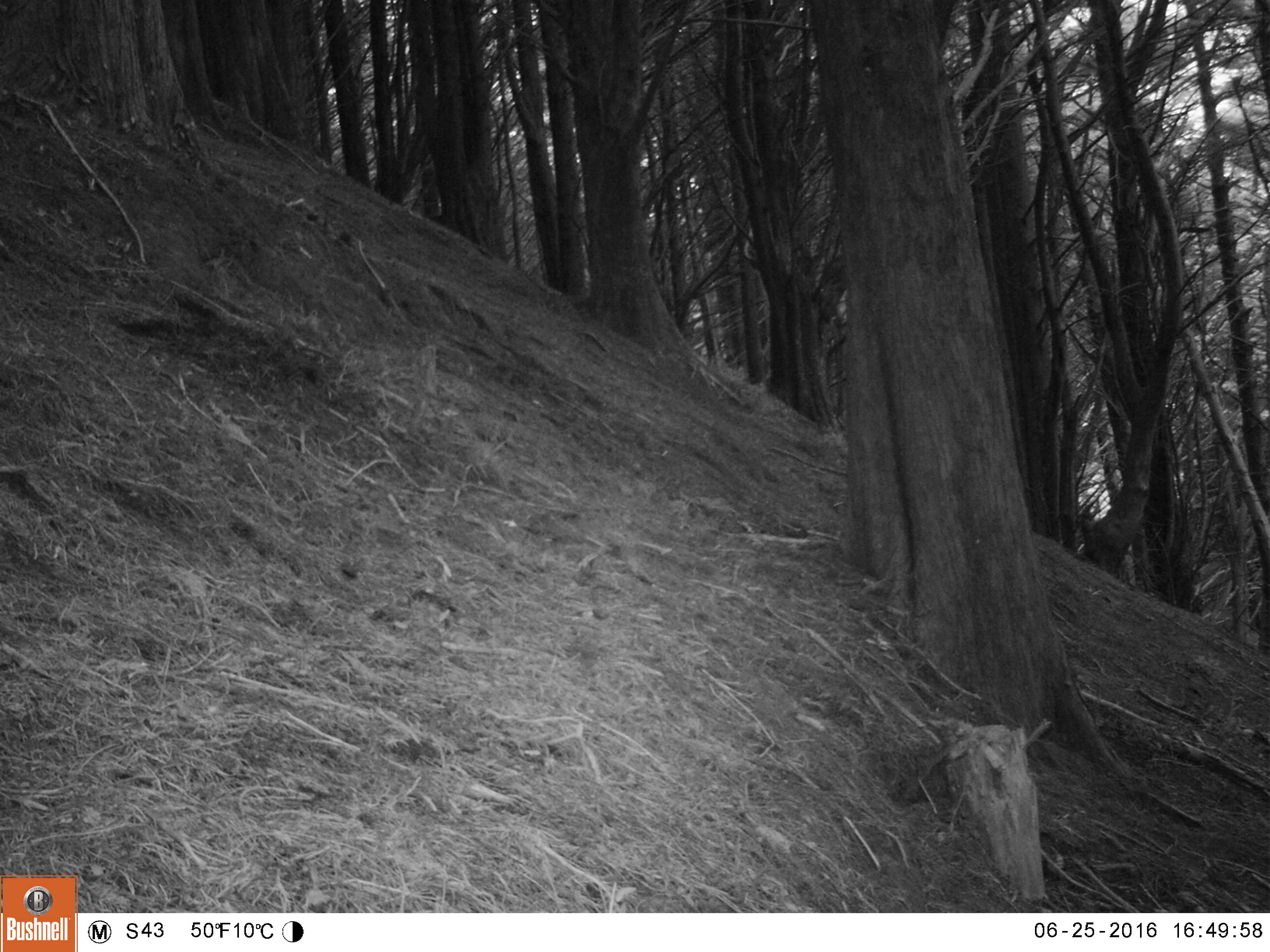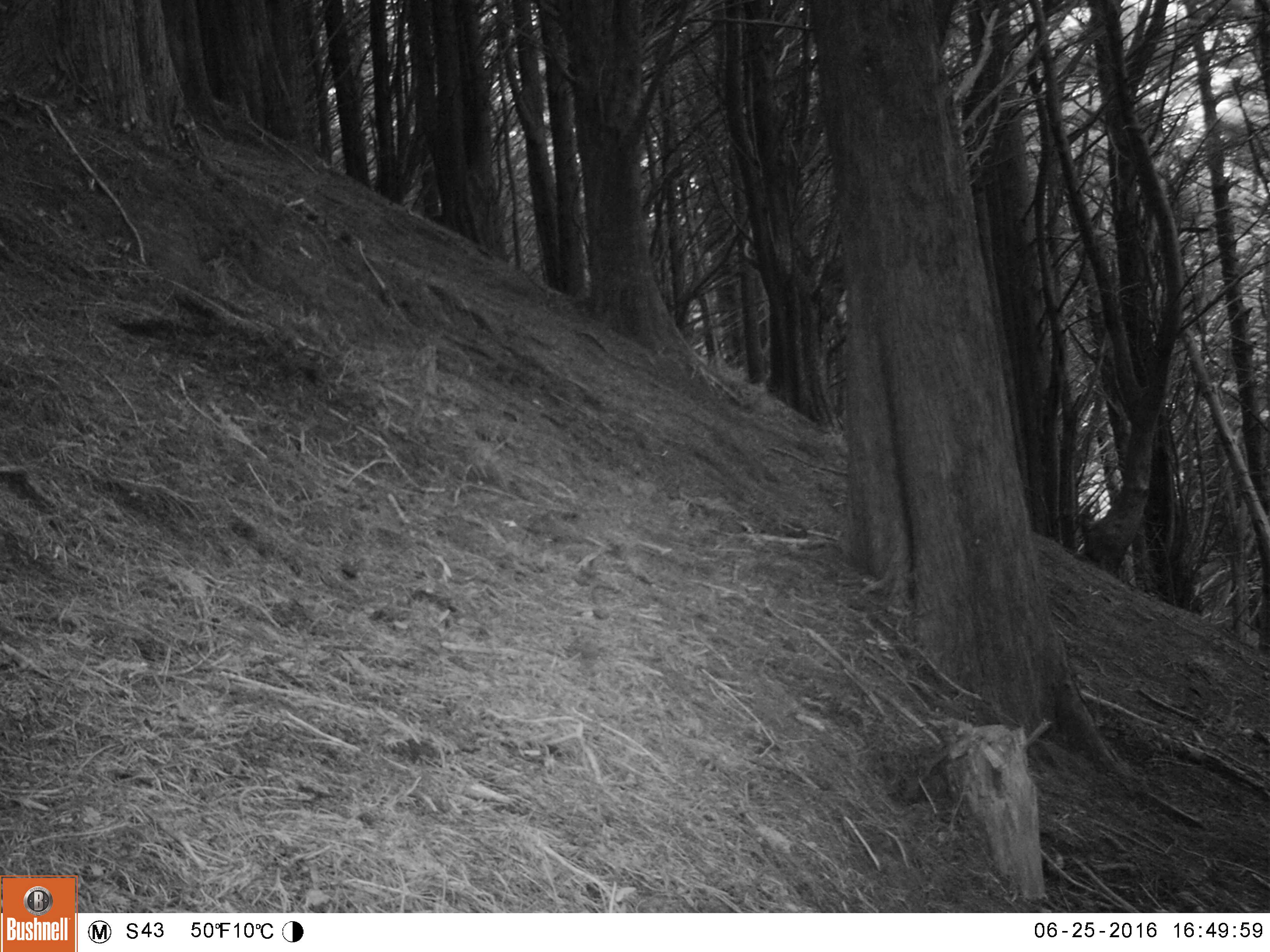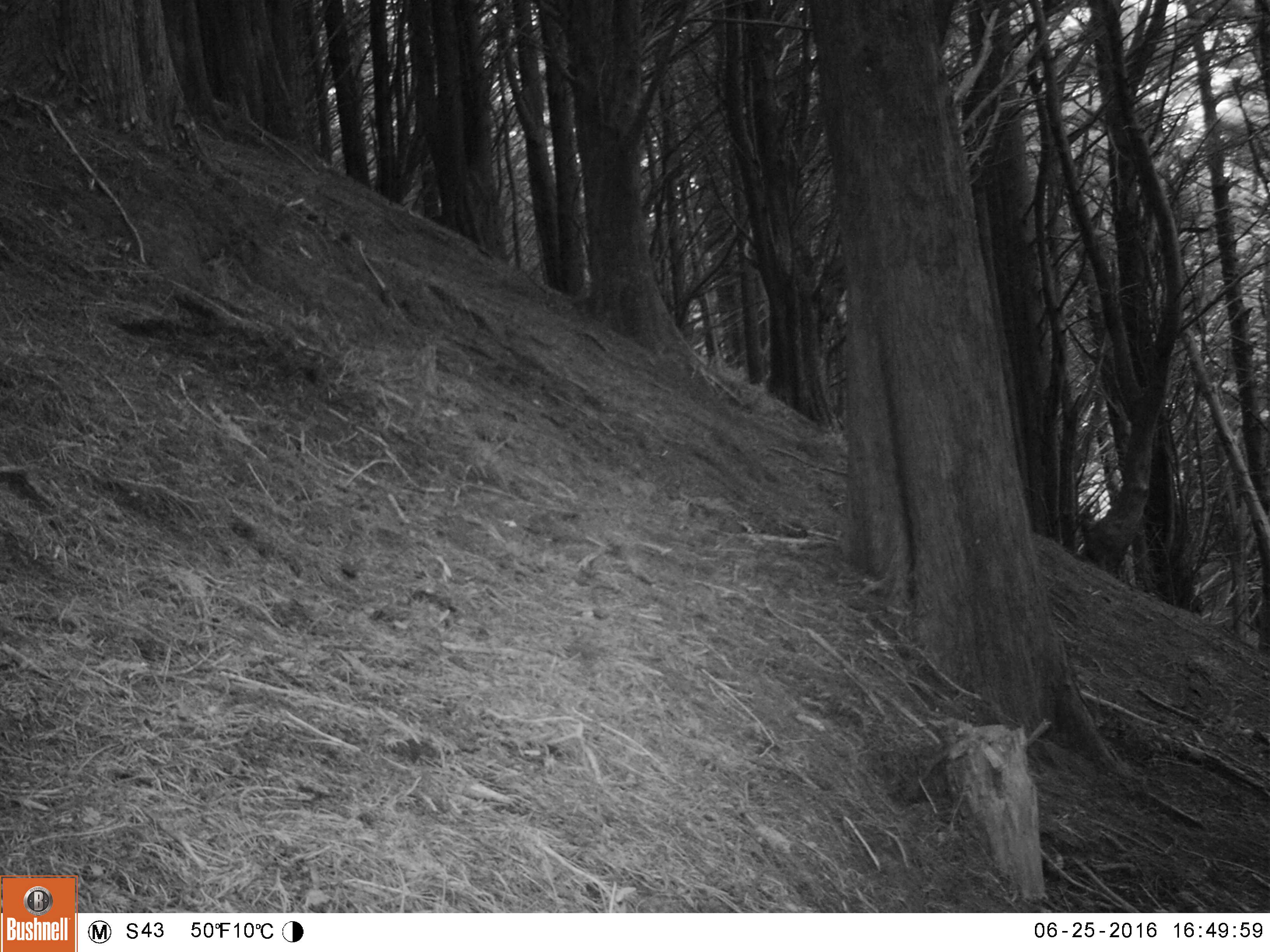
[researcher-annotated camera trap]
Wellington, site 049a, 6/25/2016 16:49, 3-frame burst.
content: no animal present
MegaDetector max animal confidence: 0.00